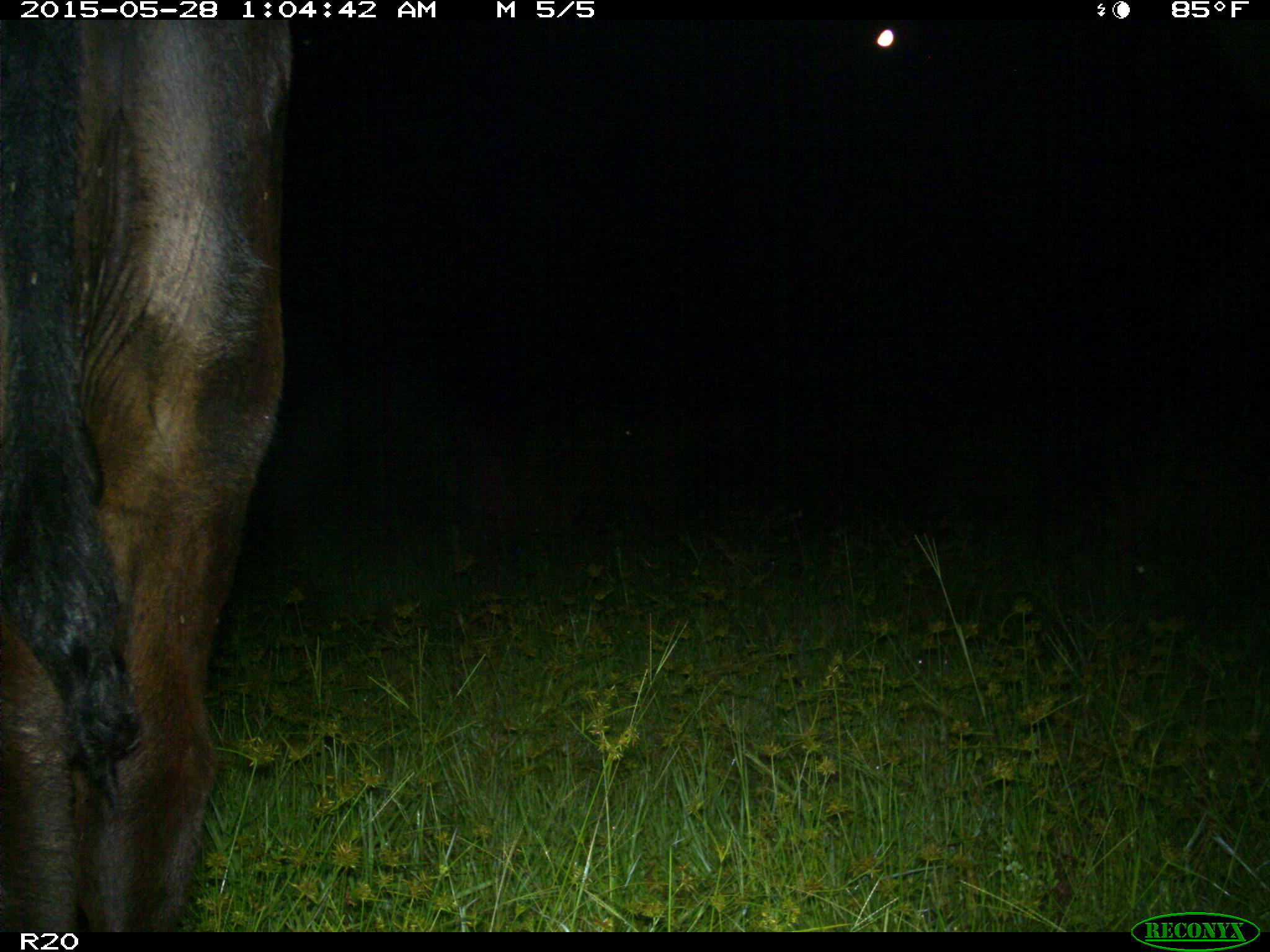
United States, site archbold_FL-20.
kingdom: Animalia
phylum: Chordata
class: Mammalia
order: Artiodactyla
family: Bovidae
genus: Bos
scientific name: Bos taurus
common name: domestic cow